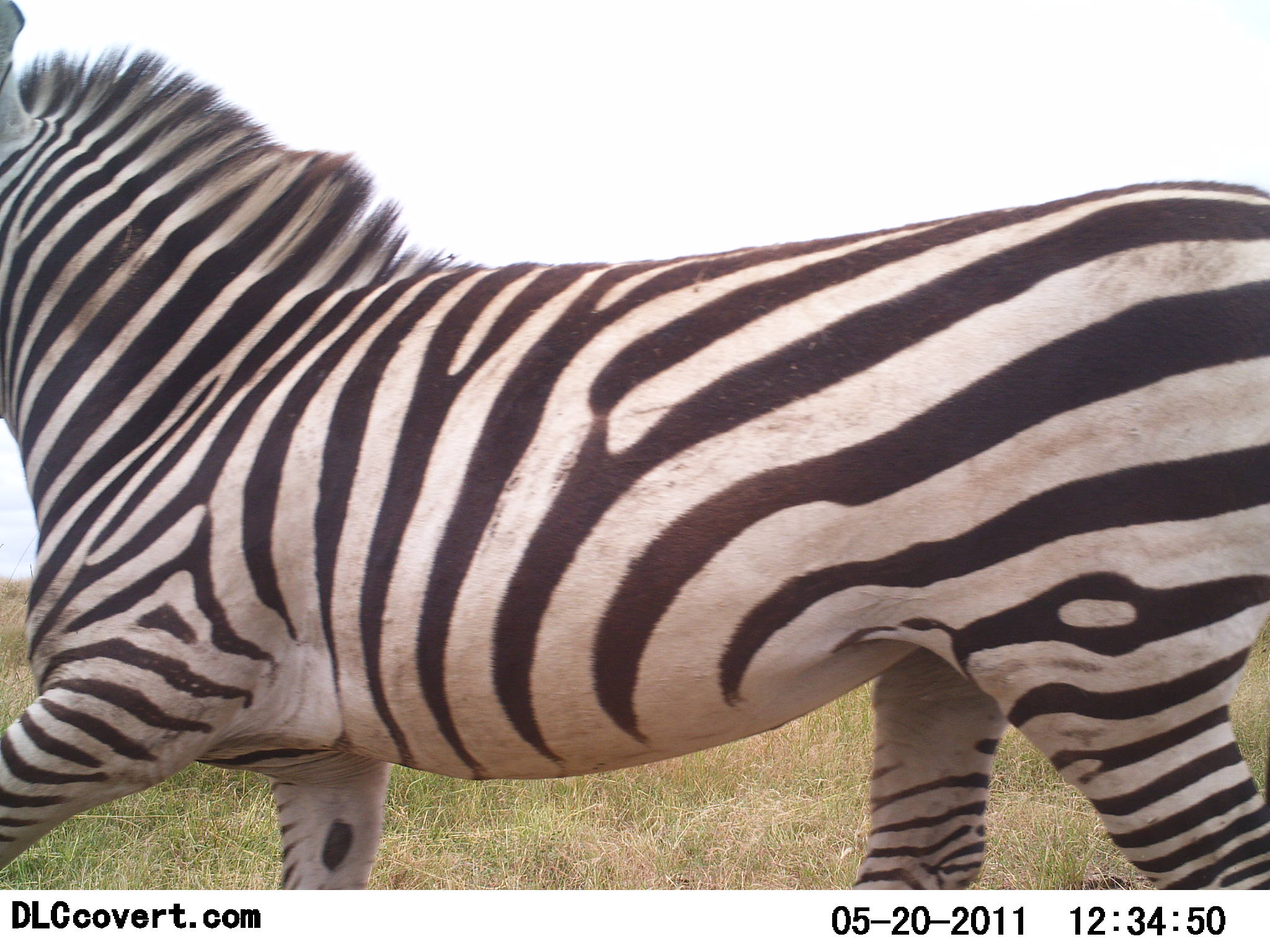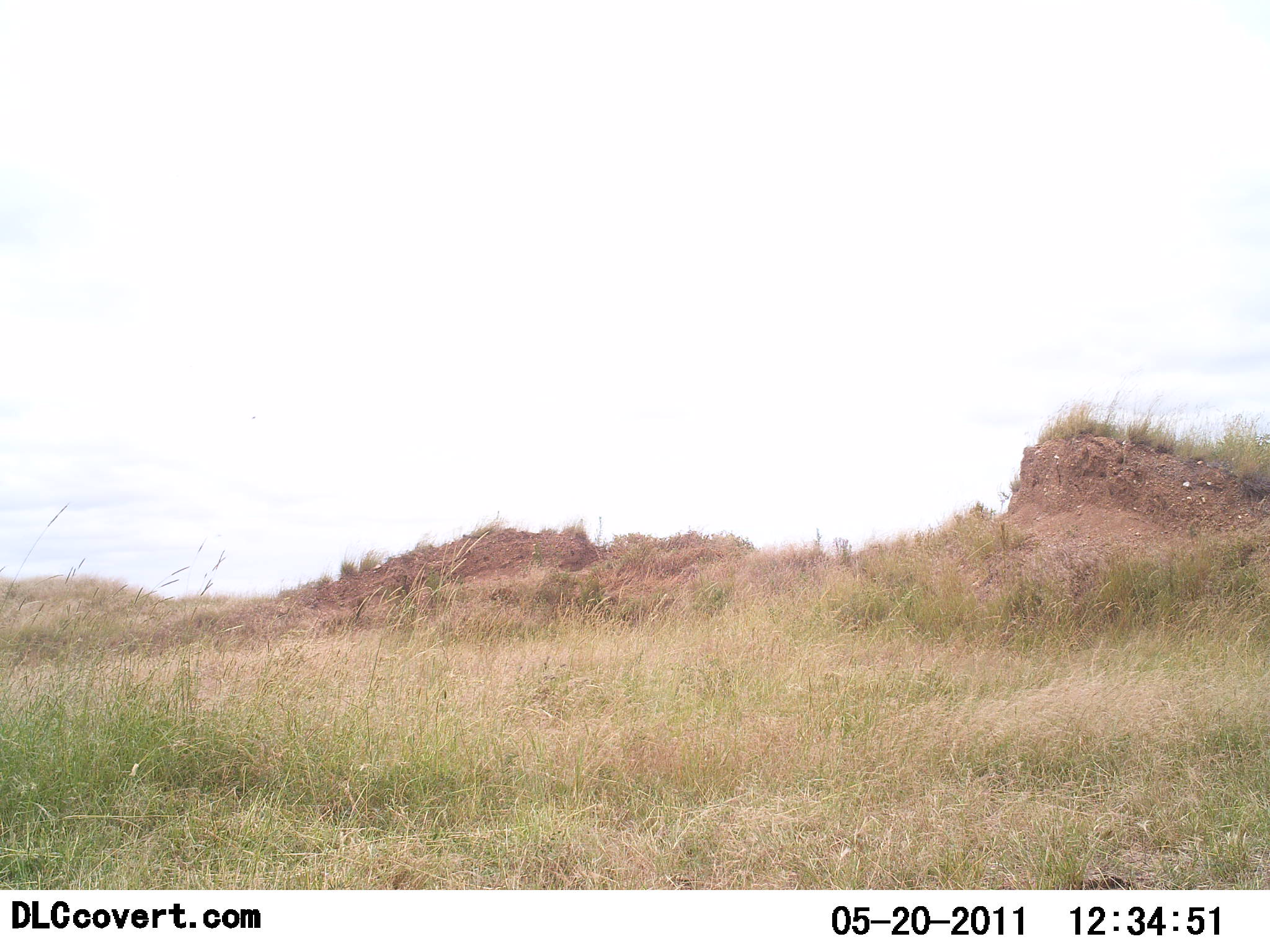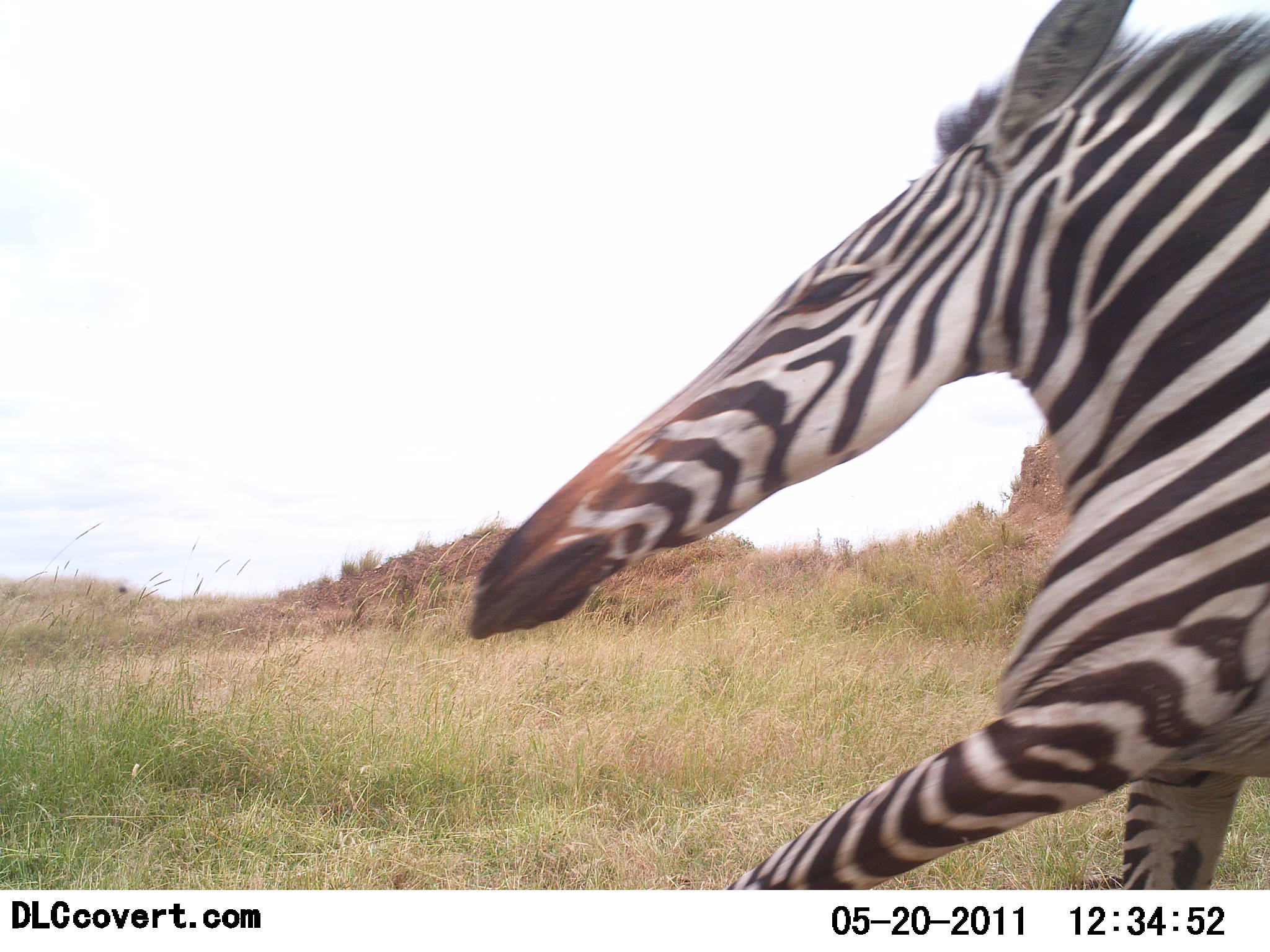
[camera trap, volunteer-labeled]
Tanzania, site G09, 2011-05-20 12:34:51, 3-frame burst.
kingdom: Animalia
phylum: Chordata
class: Mammalia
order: Perissodactyla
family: Equidae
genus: Equus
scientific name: Equus quagga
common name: plains zebra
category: zebra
Zebra (plains zebra) (Equus quagga), count 1. Behavior (volunteer vote fractions): standing 0%, resting 0%, moving 100%, interacting 0%. Young present (vote fraction): 0%. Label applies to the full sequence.